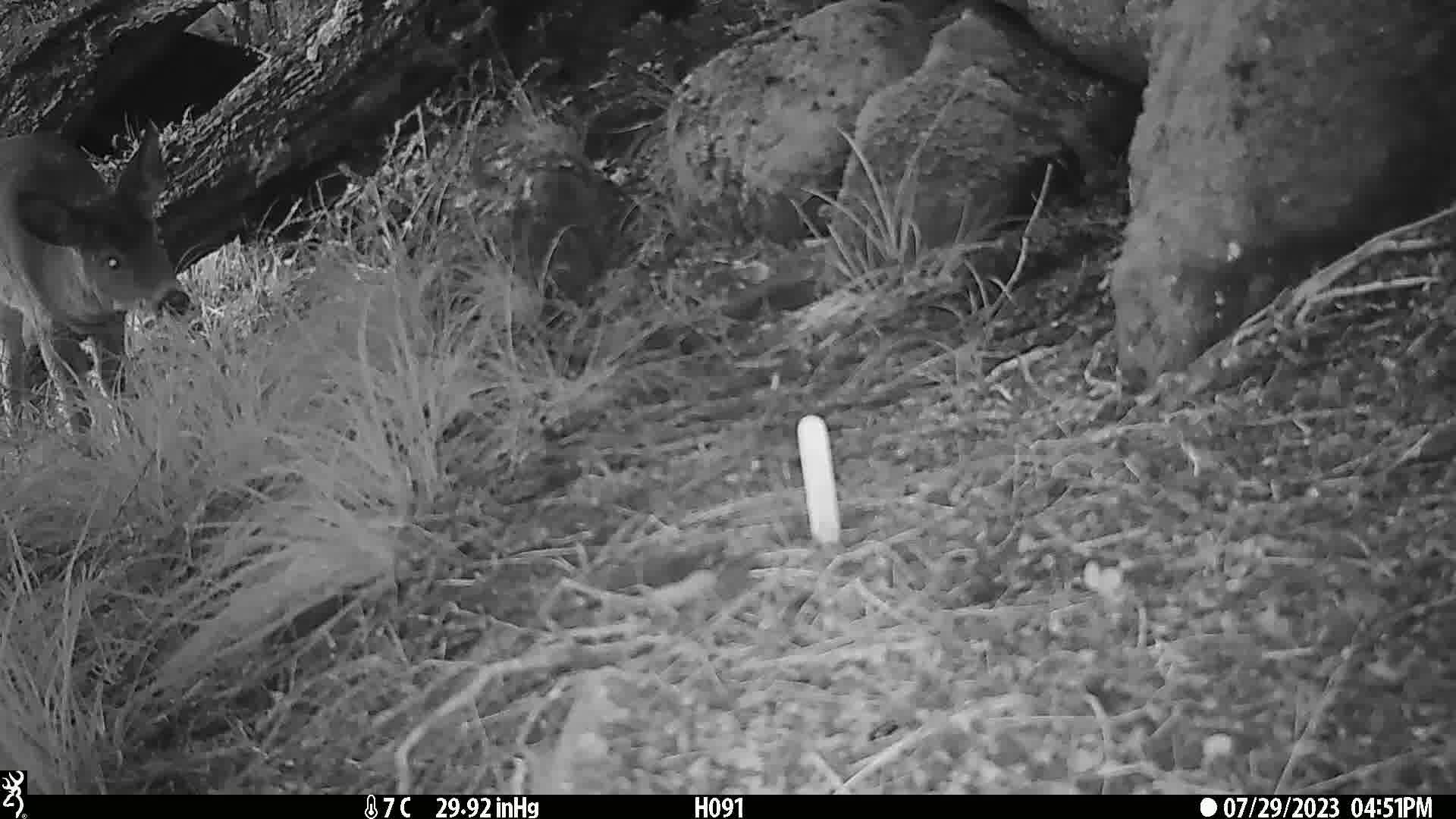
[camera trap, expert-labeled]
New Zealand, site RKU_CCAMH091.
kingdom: Animalia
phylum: Chordata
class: Mammalia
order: Artiodactyla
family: Cervidae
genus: Odocoileus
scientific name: Odocoileus virginianus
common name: white-tailed deer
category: white tailed deer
White tailed deer (white-tailed deer) (Odocoileus virginianus).